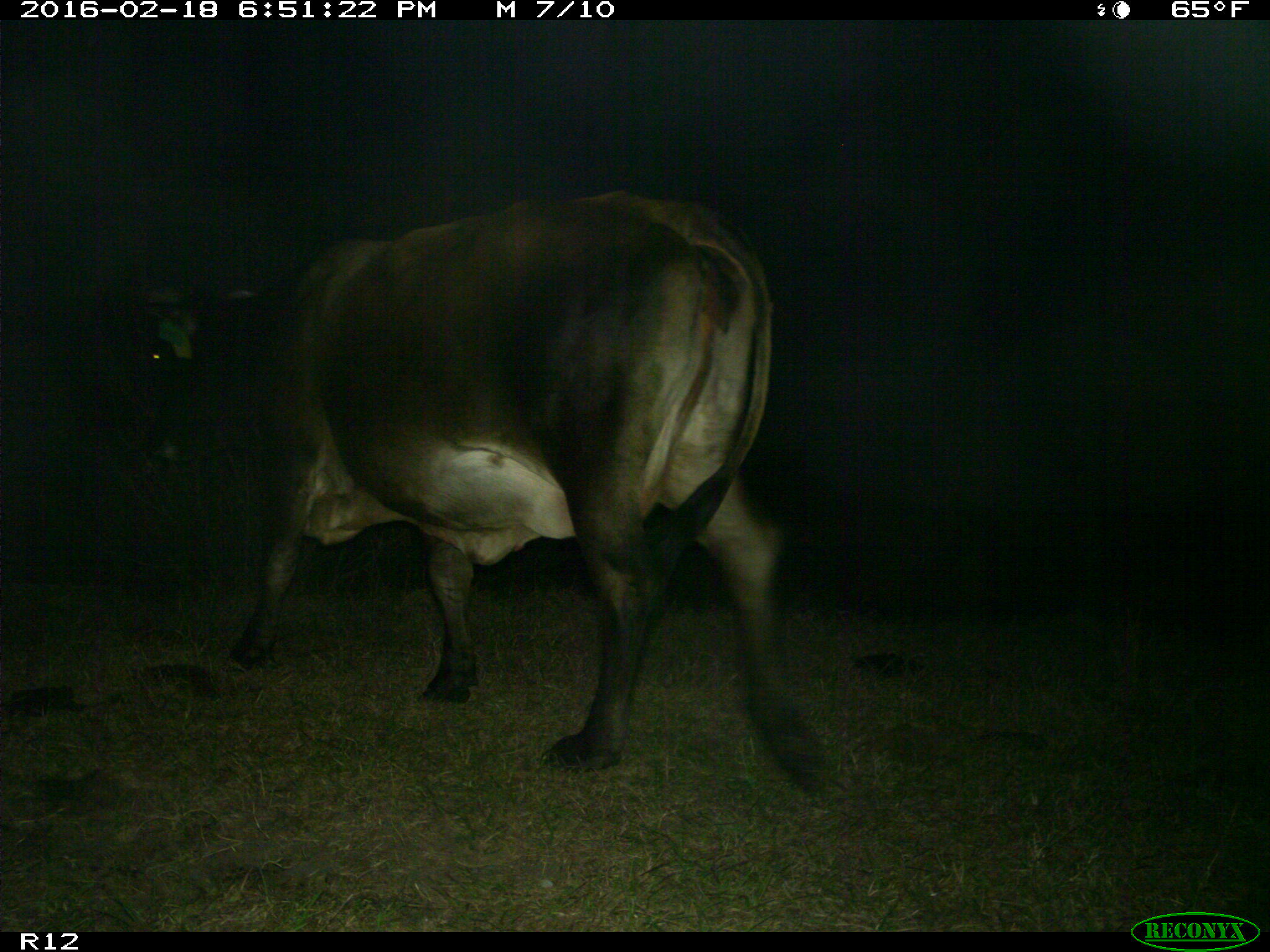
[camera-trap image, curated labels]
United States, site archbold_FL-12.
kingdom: Animalia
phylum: Chordata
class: Mammalia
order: Artiodactyla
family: Bovidae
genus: Bos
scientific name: Bos taurus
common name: domestic cow